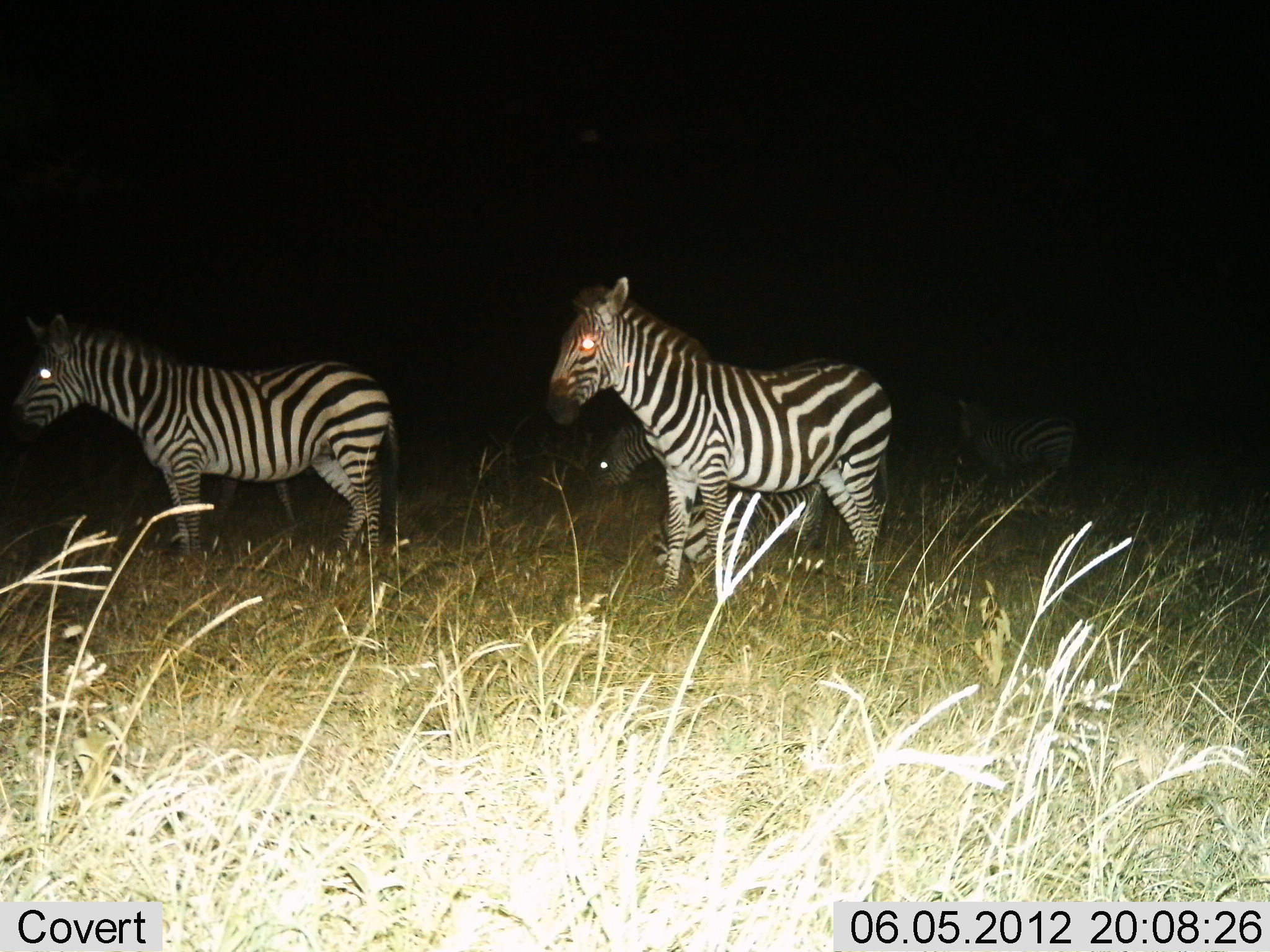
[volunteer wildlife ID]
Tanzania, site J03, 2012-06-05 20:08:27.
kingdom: Animalia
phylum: Chordata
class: Mammalia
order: Perissodactyla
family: Equidae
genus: Equus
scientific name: Equus quagga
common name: plains zebra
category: zebra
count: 5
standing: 90%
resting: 20%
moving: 0%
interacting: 0%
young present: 10%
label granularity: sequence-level